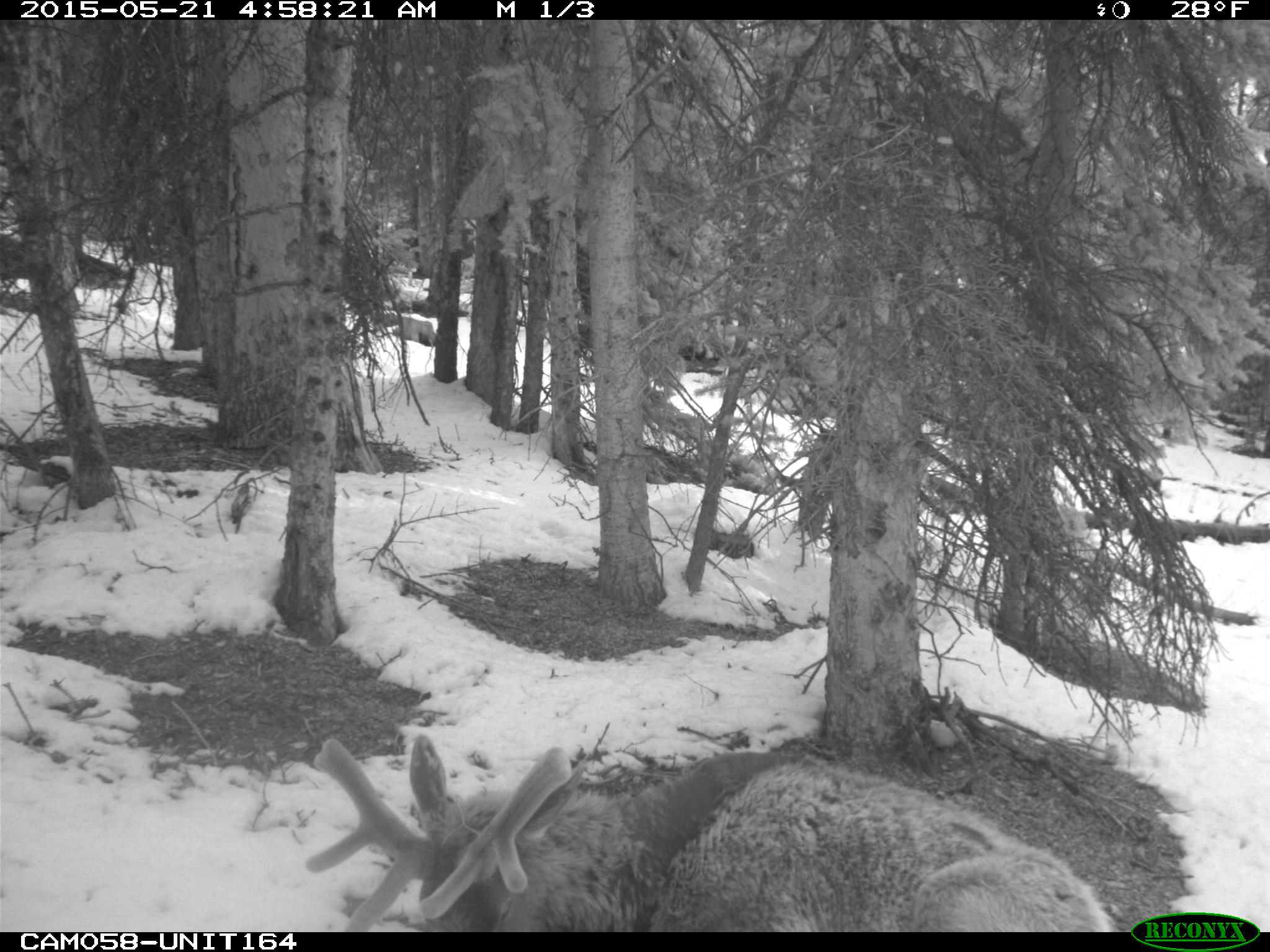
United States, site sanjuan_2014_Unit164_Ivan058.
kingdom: Animalia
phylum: Chordata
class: Mammalia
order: Artiodactyla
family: Cervidae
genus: Cervus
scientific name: Cervus elaphus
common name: red deer